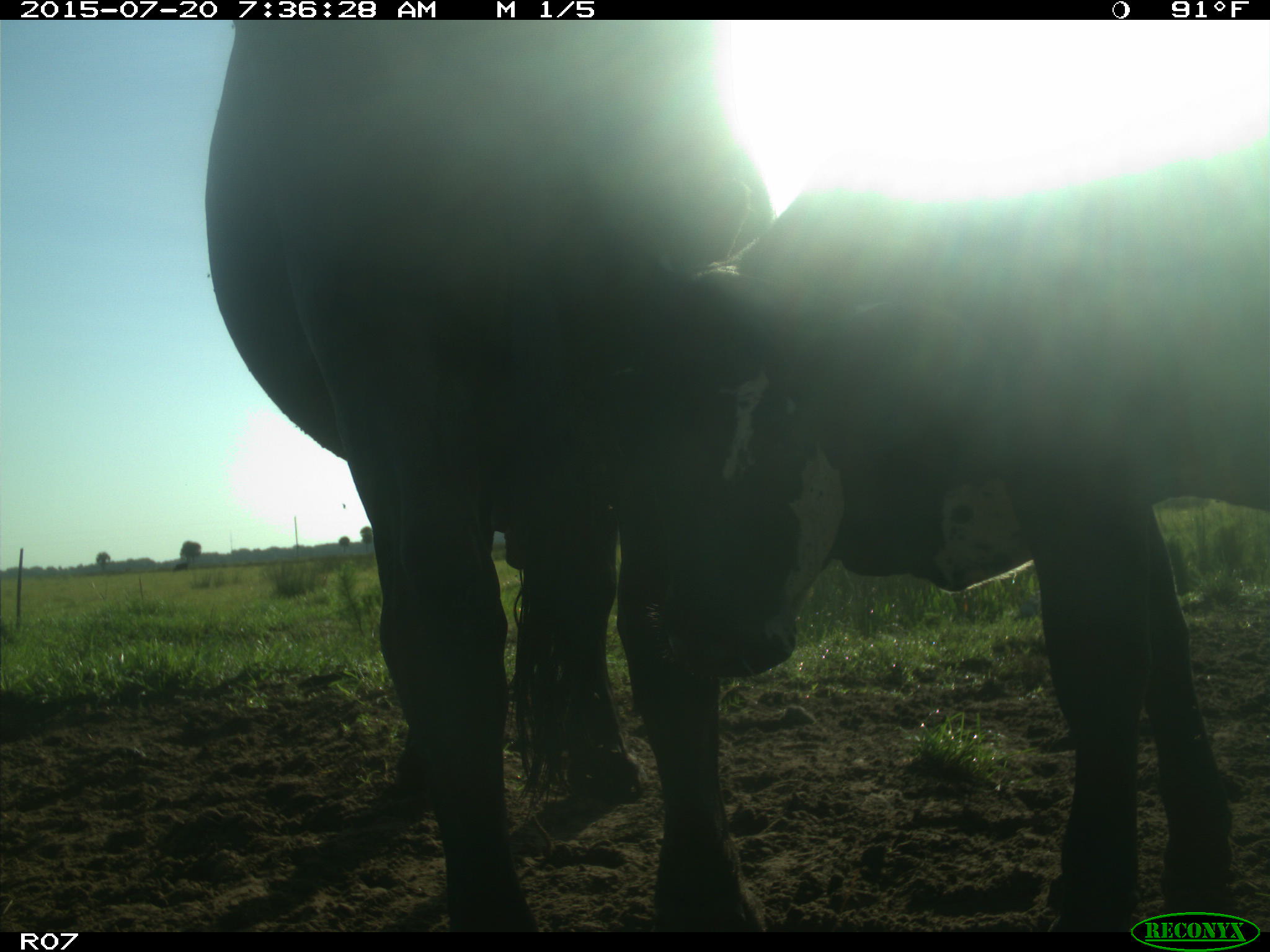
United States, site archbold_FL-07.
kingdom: Animalia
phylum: Chordata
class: Mammalia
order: Artiodactyla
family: Bovidae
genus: Bos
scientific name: Bos taurus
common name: domestic cow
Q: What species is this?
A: Bos taurus (domestic cow).